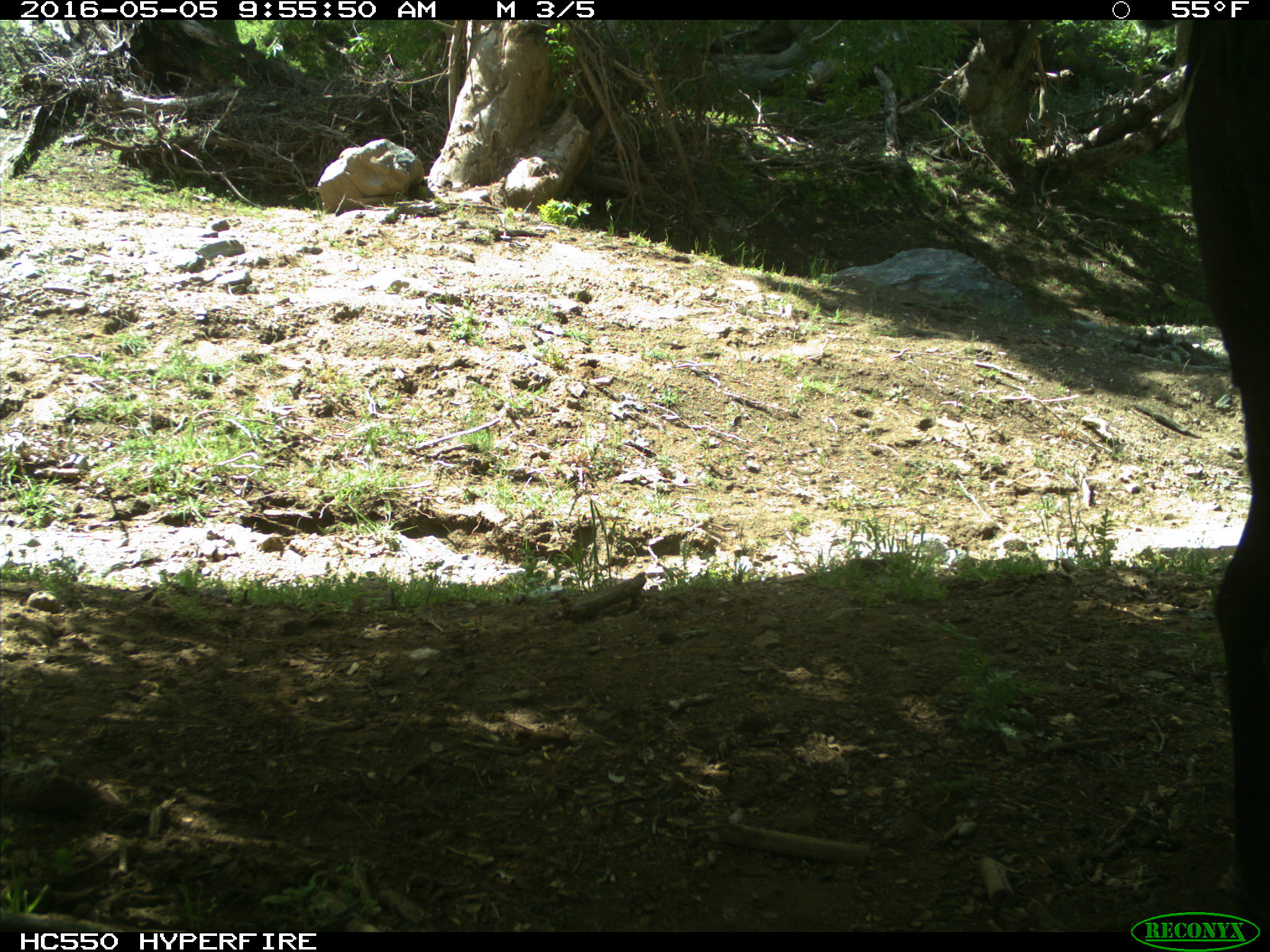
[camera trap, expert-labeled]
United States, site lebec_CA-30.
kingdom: Animalia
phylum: Chordata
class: Mammalia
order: Artiodactyla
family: Bovidae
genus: Bos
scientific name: Bos taurus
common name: domestic cow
Bos taurus (domestic cow).